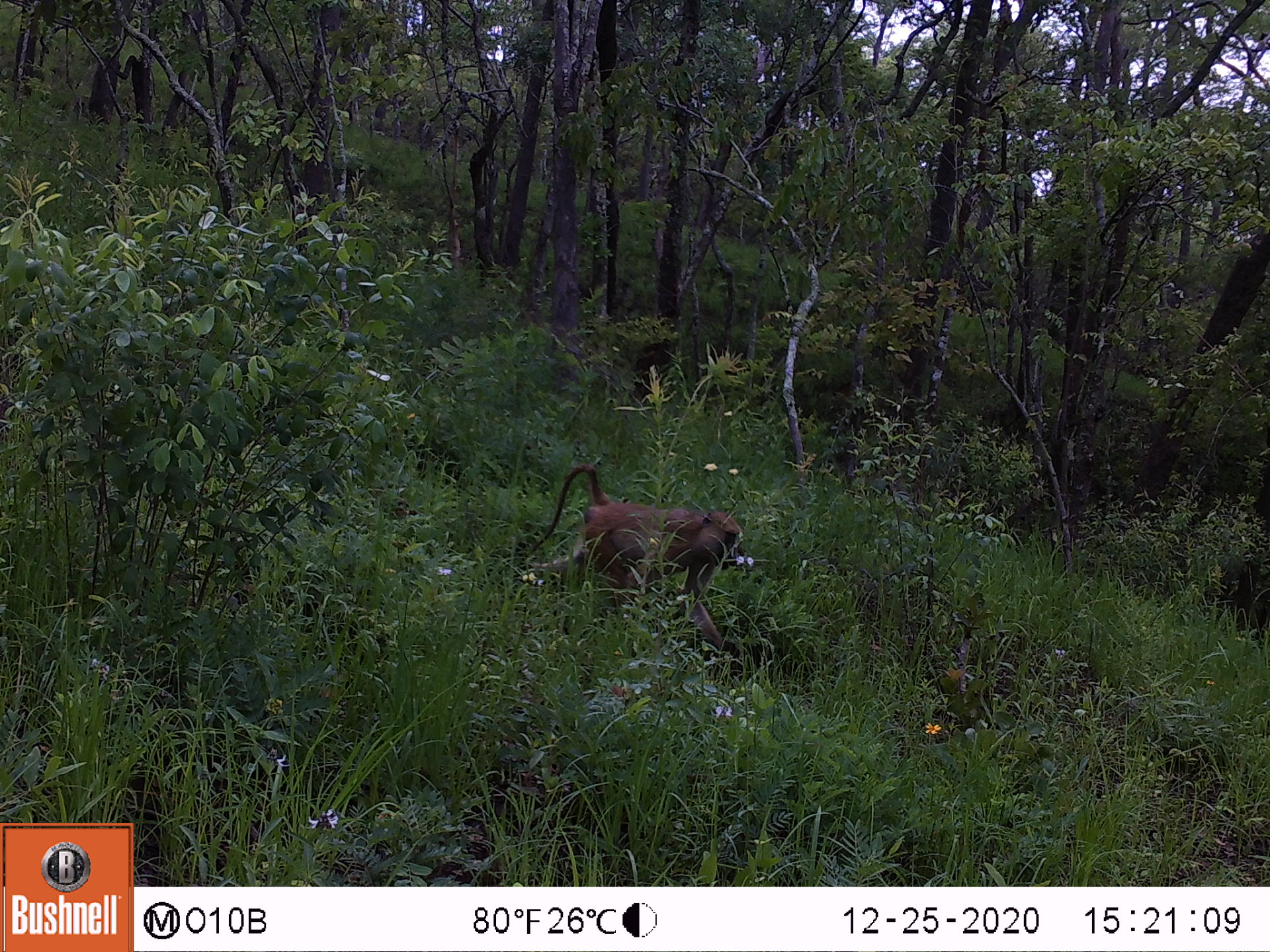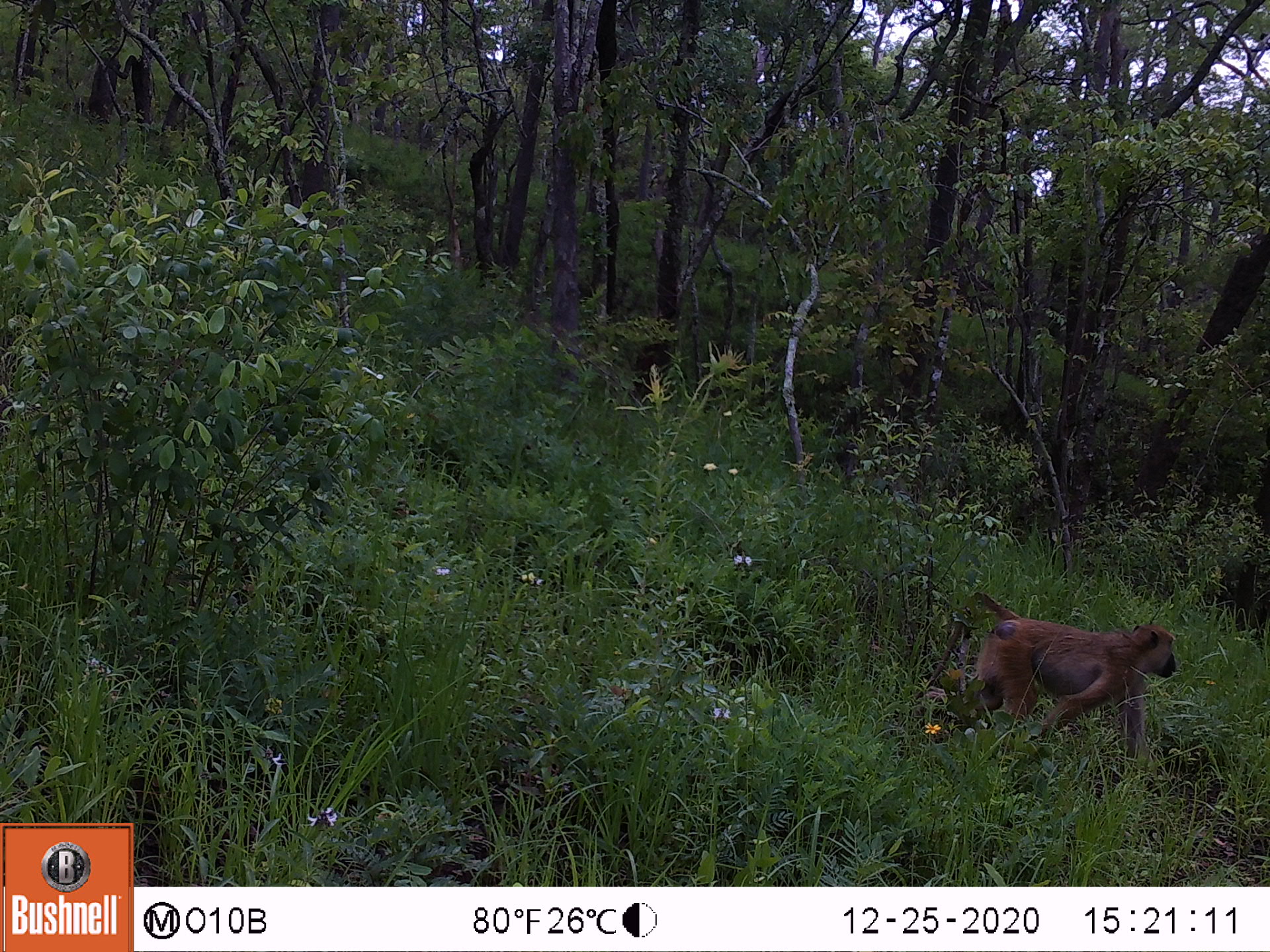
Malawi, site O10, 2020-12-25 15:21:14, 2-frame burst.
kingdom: Animalia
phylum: Chordata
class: Mammalia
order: Primates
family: Cercopithecidae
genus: Papio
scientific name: Papio cynocephalus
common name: yellow baboon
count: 1